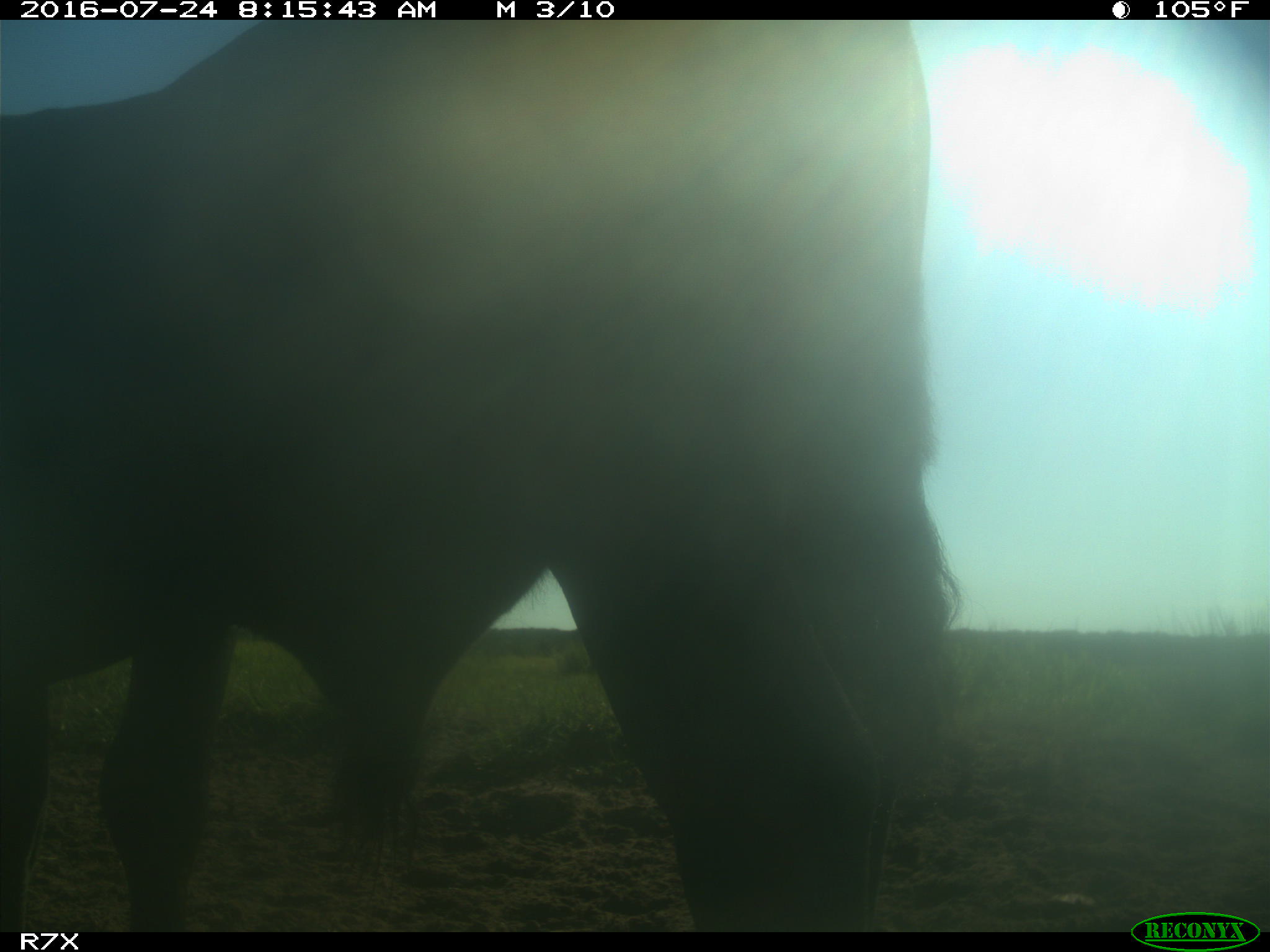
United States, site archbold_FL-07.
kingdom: Animalia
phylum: Chordata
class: Mammalia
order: Artiodactyla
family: Bovidae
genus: Bos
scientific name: Bos taurus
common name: domestic cow